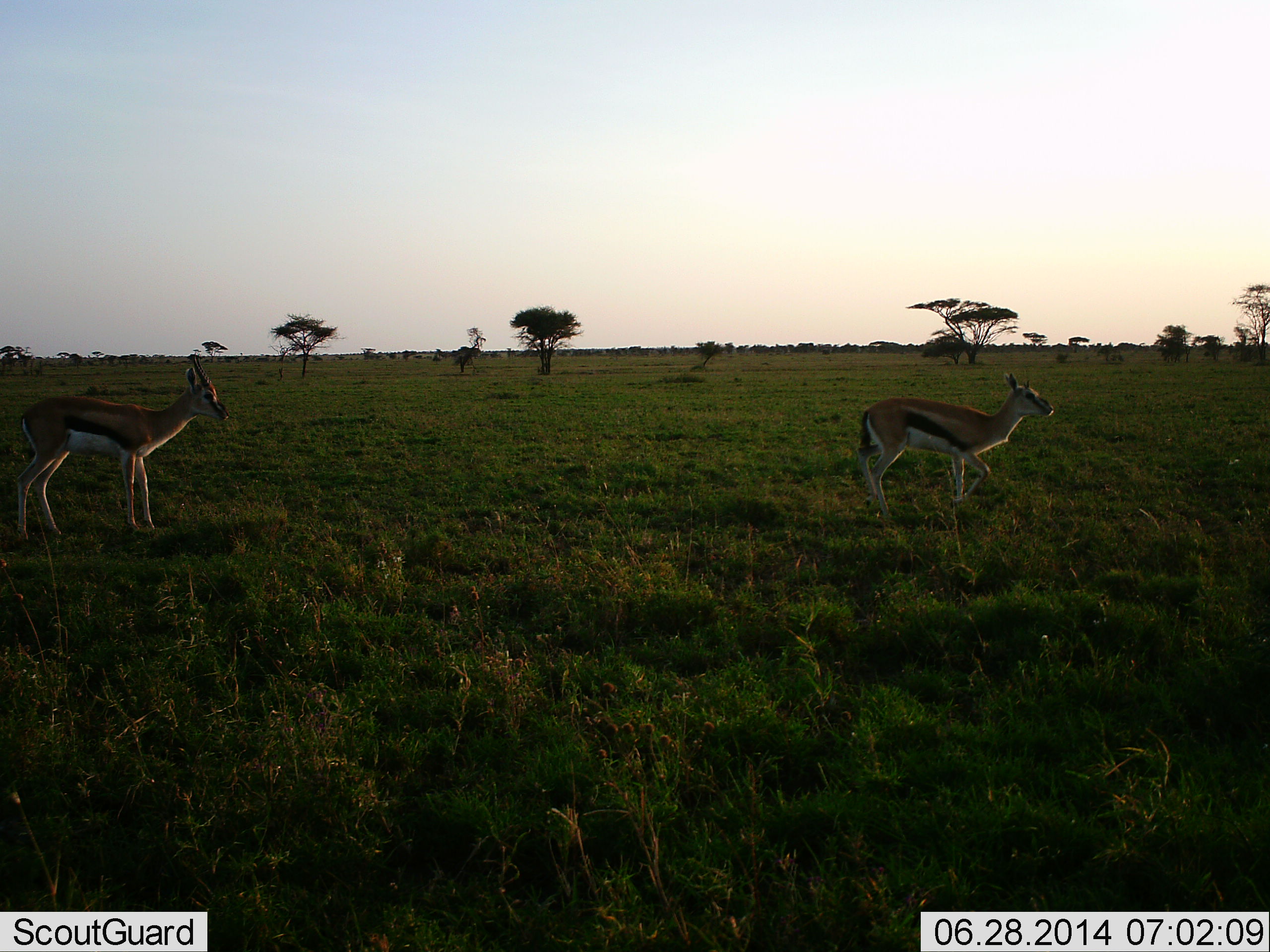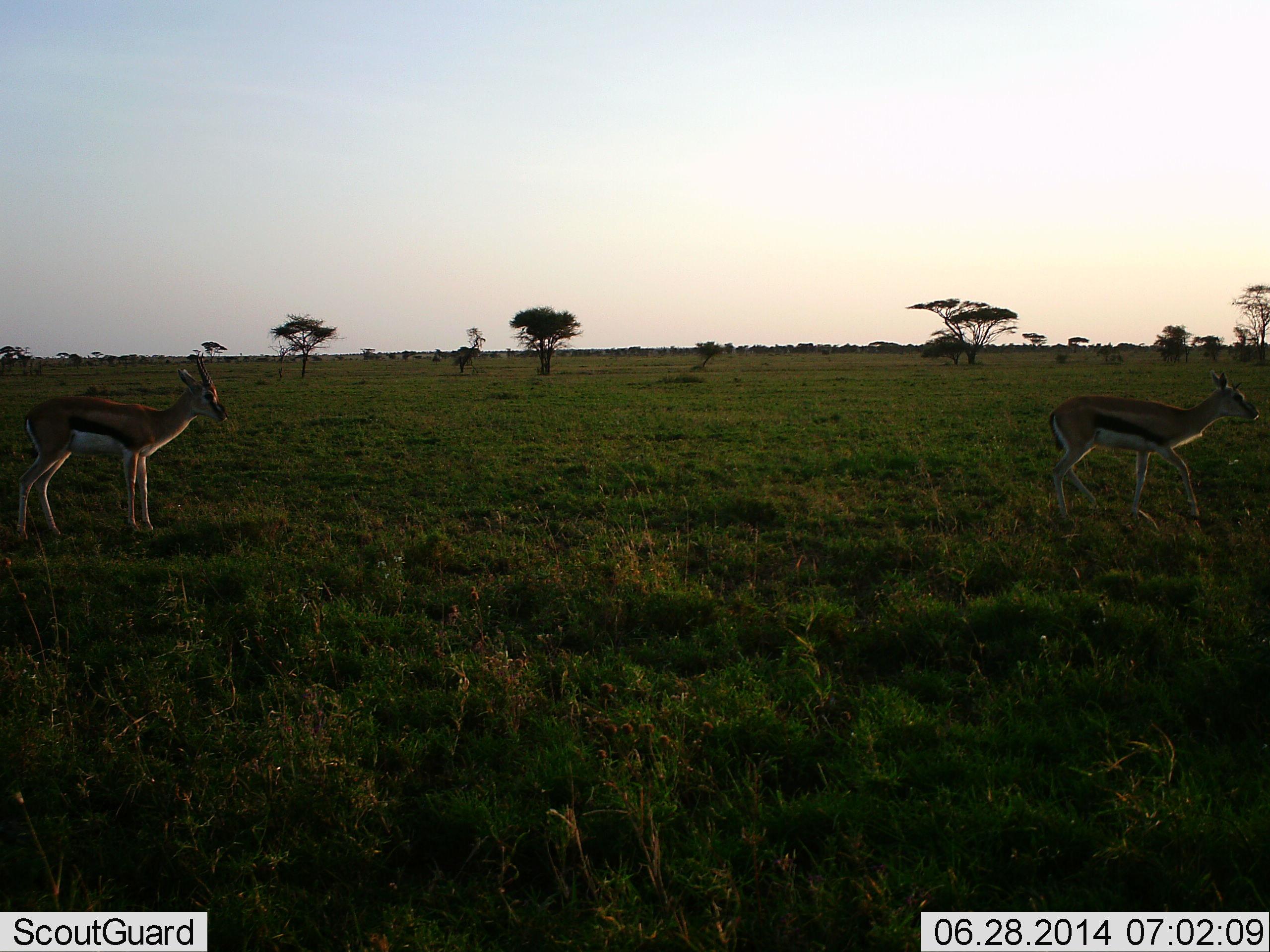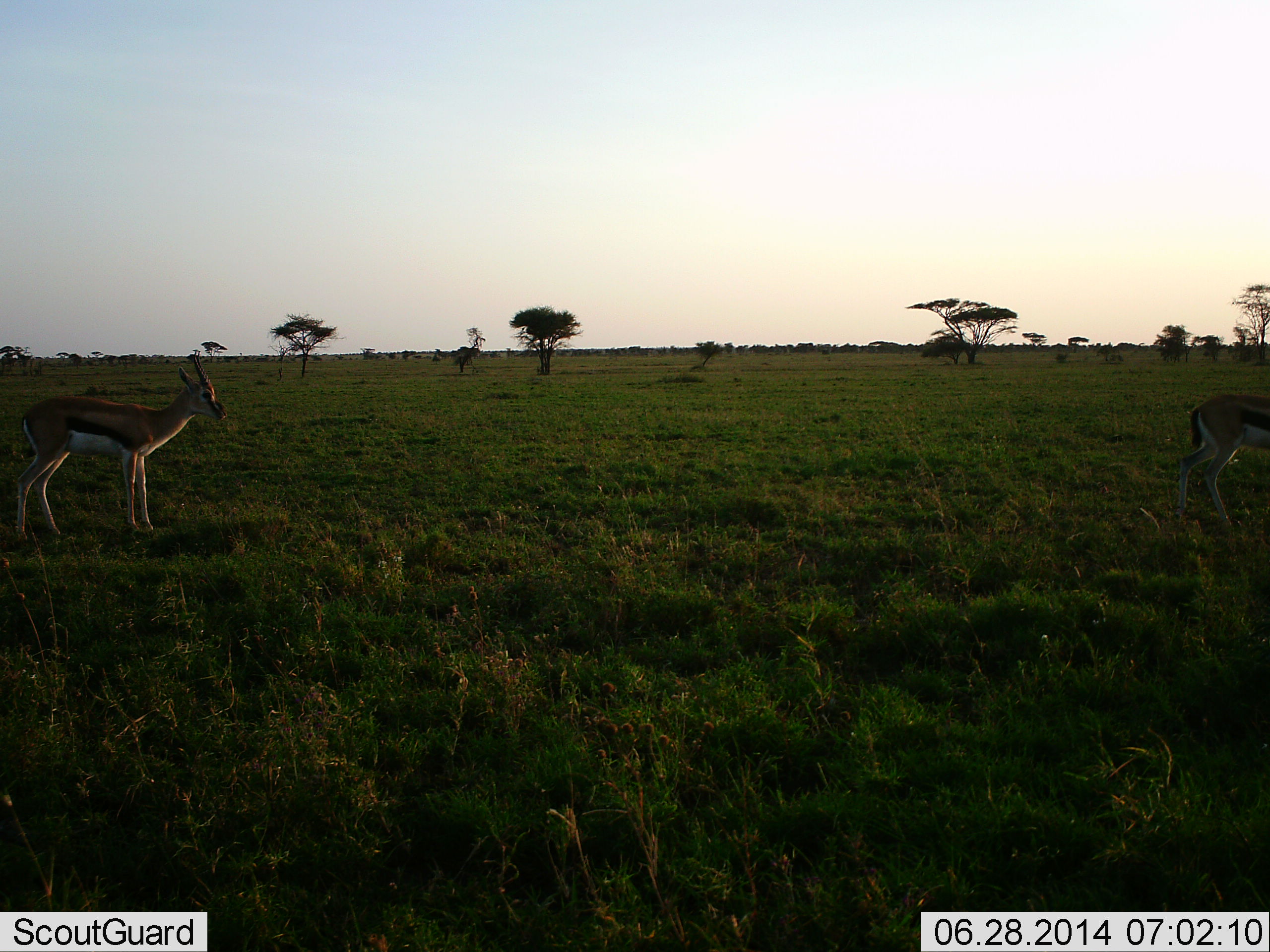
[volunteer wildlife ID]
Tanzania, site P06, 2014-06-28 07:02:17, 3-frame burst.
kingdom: Animalia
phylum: Chordata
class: Mammalia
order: Artiodactyla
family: Bovidae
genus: Eudorcas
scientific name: Eudorcas thomsonii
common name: thomson's gazelle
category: gazellethomsons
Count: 2.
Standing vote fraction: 62%.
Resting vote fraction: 2%.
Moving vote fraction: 89%.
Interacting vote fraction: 0%.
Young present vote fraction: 2%.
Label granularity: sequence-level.